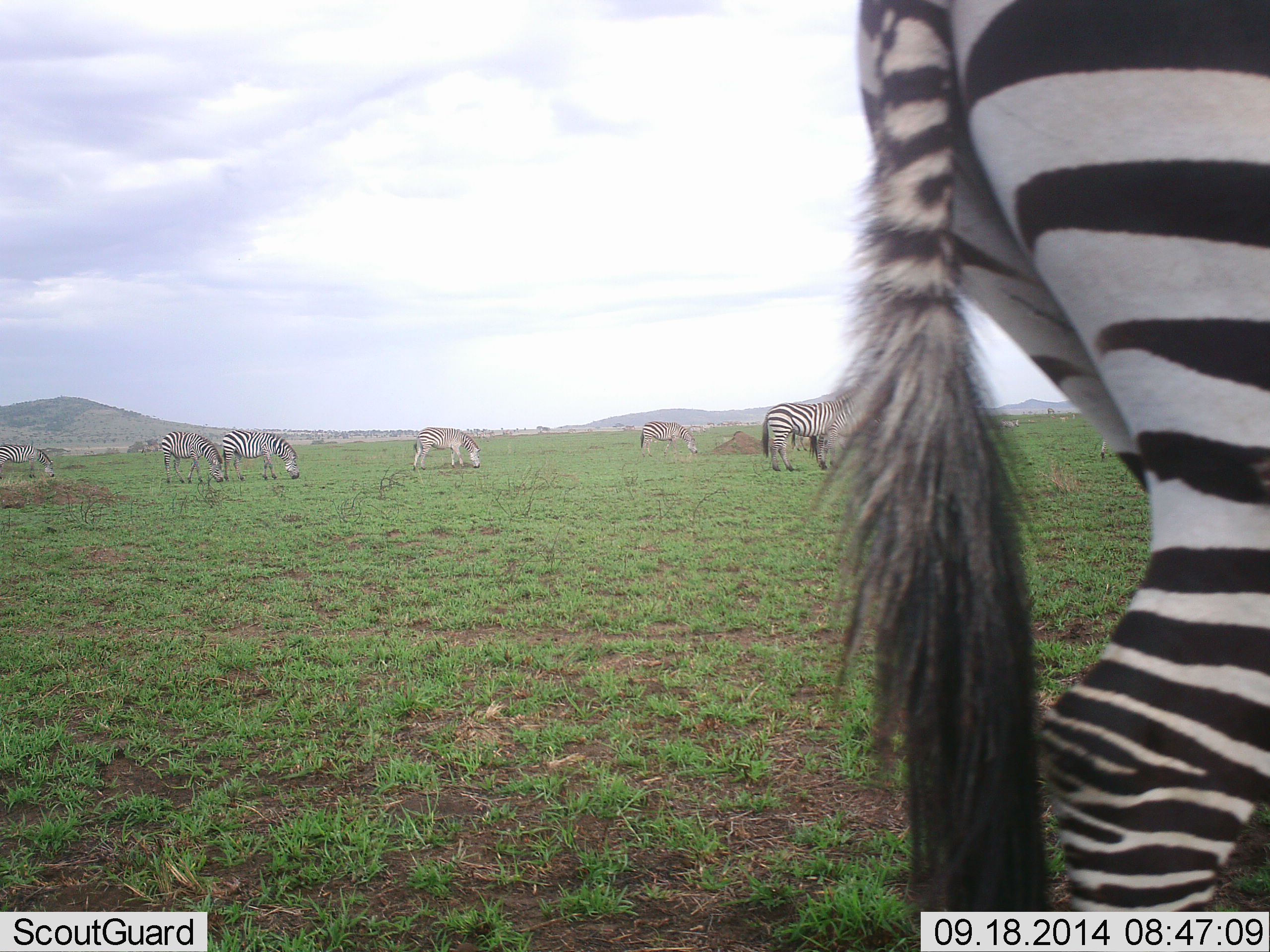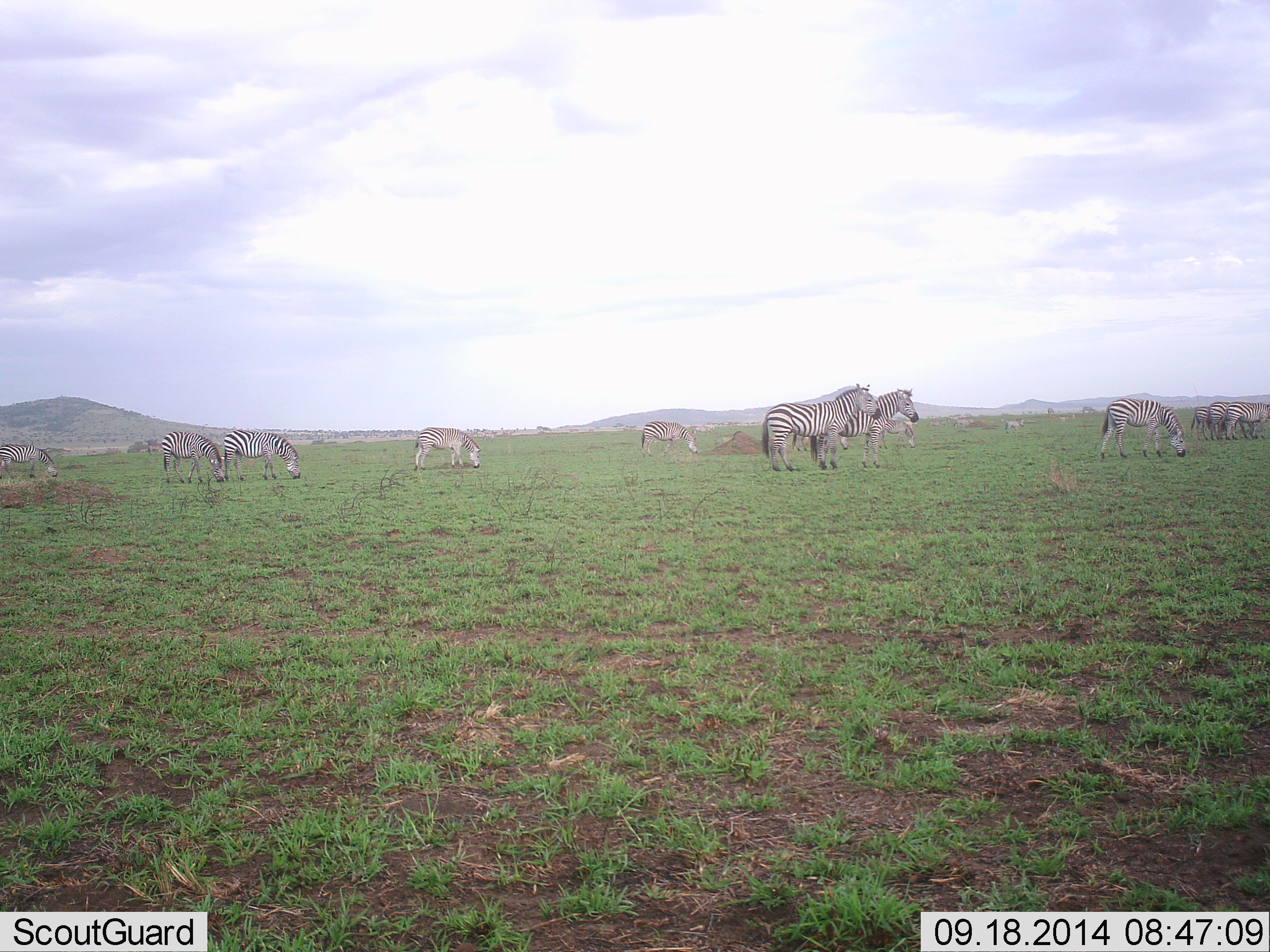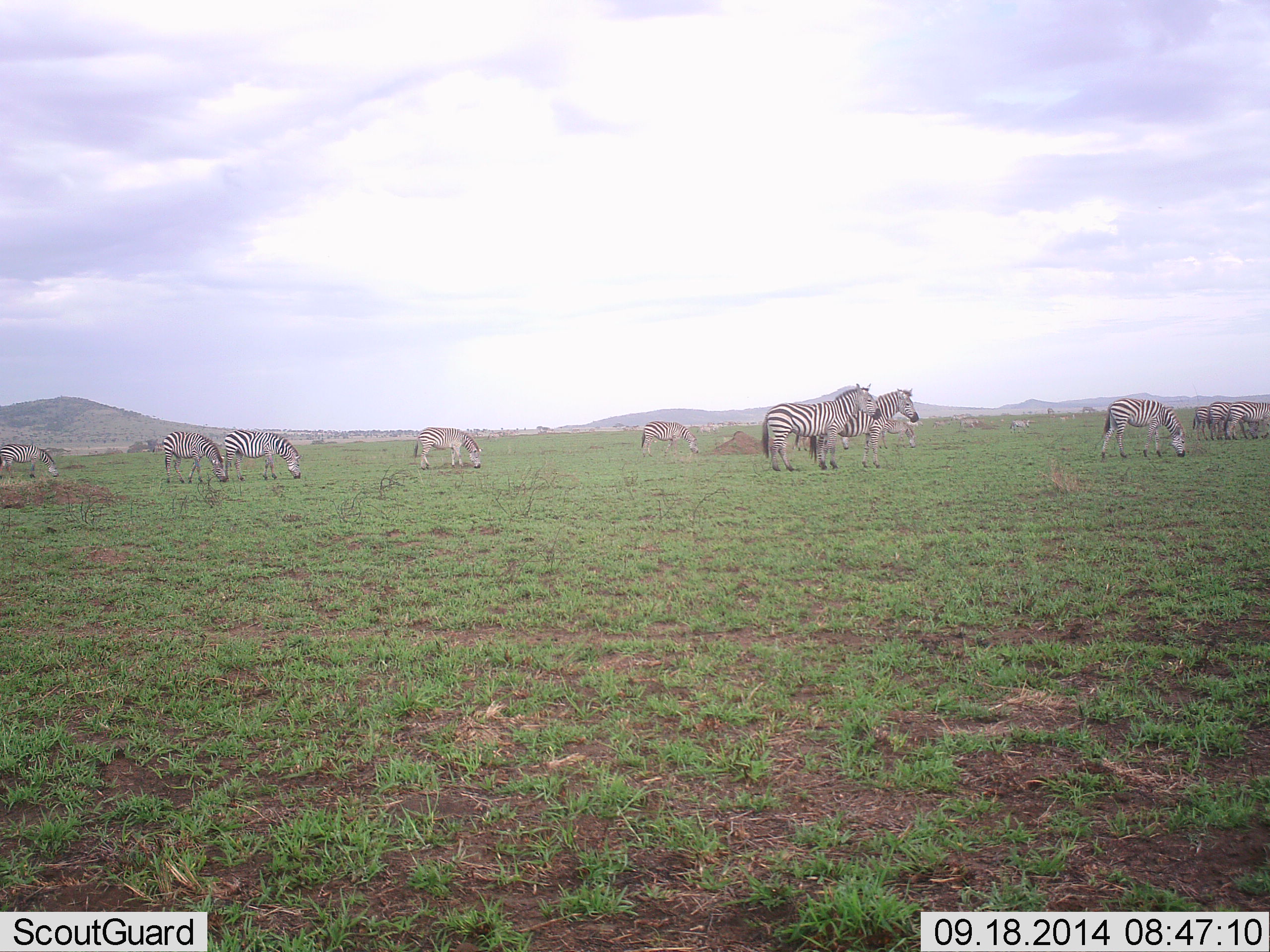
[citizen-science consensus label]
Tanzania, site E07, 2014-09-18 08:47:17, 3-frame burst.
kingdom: Animalia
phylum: Chordata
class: Mammalia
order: Perissodactyla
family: Equidae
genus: Equus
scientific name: Equus quagga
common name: plains zebra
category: zebra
Zebra (plains zebra) (Equus quagga), count 11-50. Behavior (volunteer vote fractions): standing 90%, resting 0%, moving 70%, interacting 0%. Young present (vote fraction): 10%. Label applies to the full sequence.